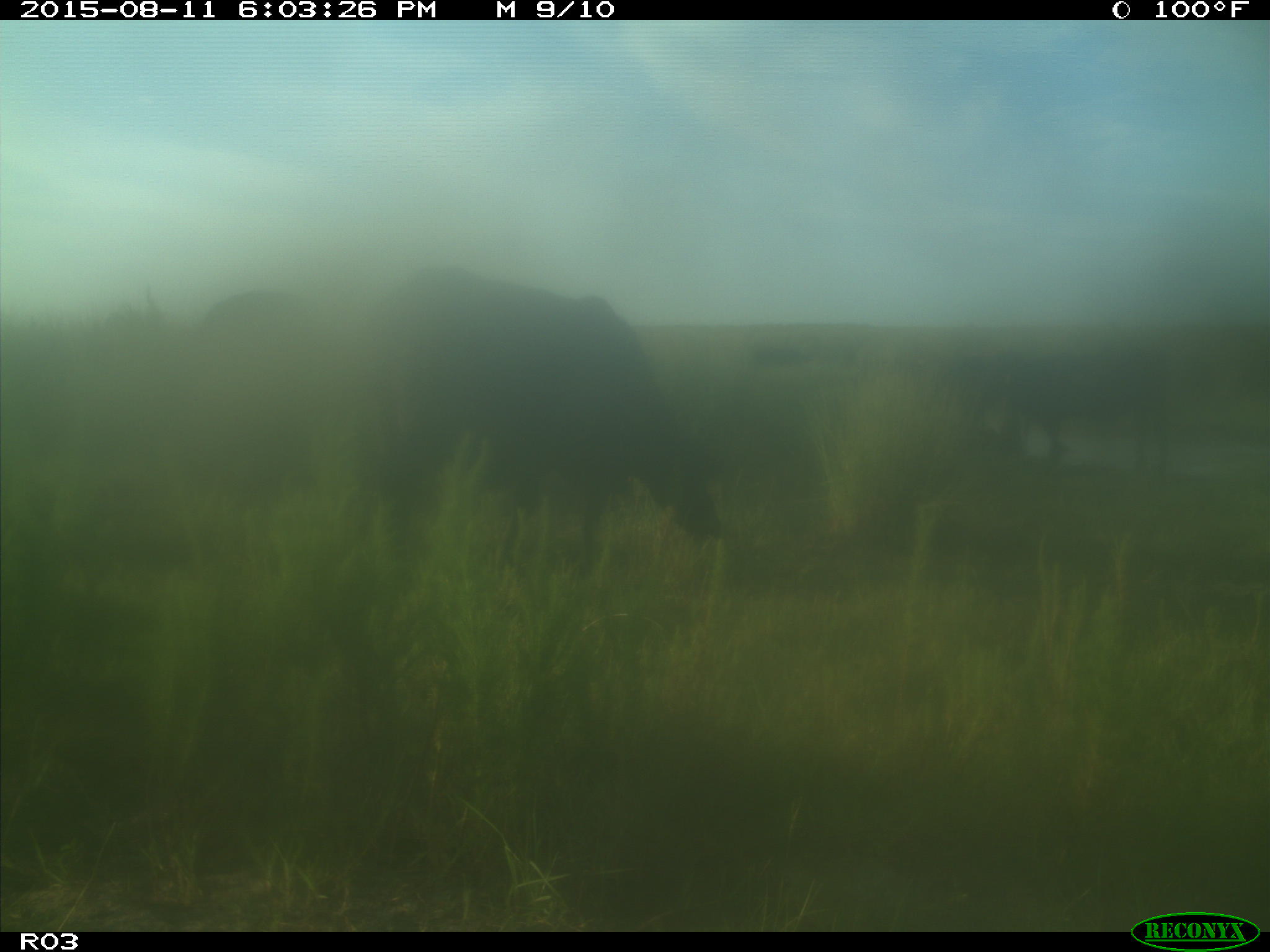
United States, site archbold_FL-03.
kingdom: Animalia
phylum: Chordata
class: Mammalia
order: Artiodactyla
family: Bovidae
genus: Bos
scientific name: Bos taurus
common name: domestic cow